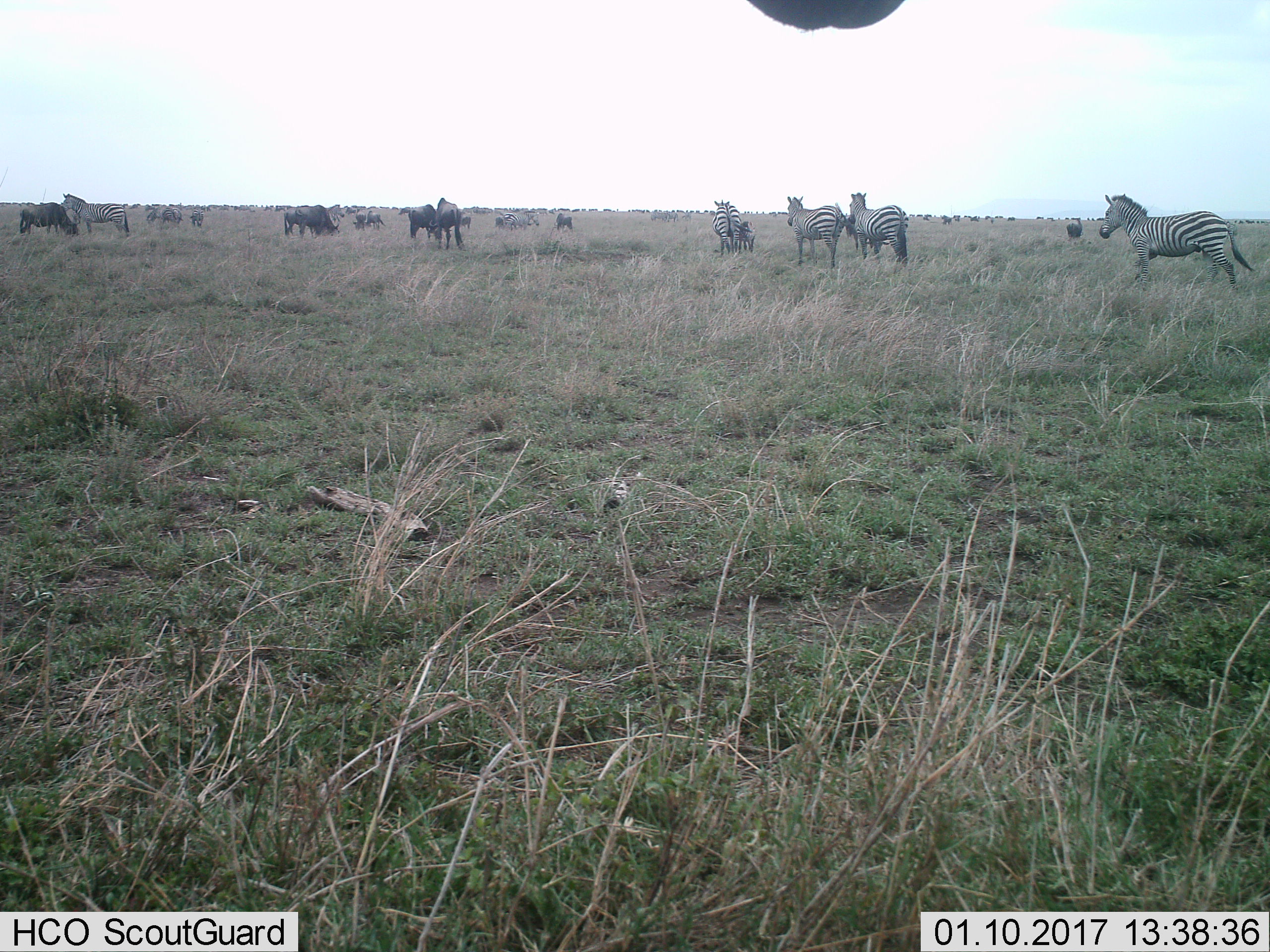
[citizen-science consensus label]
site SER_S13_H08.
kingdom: Animalia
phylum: Chordata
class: Mammalia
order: Perissodactyla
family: Equidae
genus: Equus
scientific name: Equus quagga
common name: plains zebra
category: zebraplains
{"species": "zebraplains (plains zebra) (Equus quagga)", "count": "11-50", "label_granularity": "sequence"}